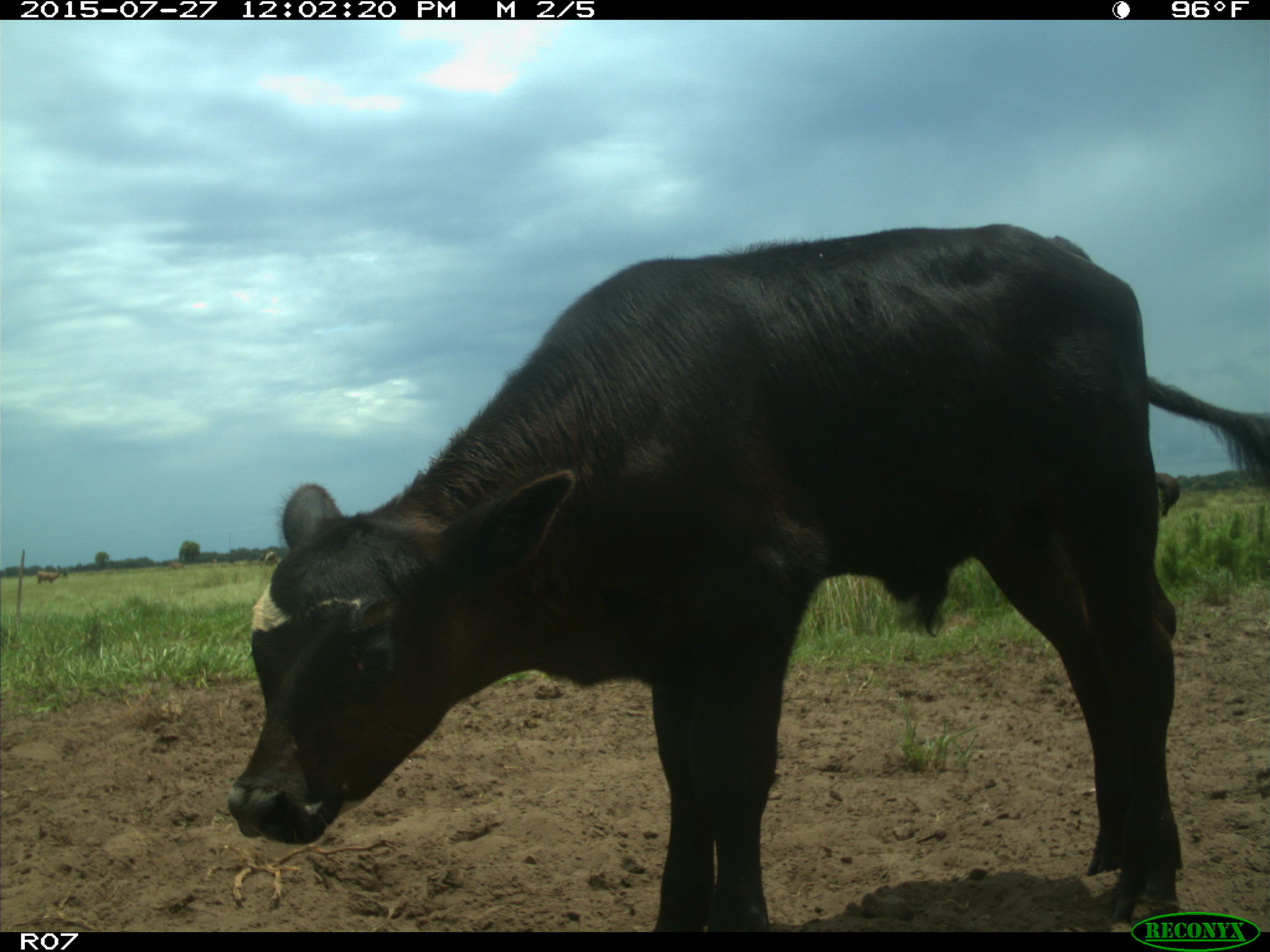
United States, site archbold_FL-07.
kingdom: Animalia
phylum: Chordata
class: Mammalia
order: Artiodactyla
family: Bovidae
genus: Bos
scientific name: Bos taurus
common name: domestic cow